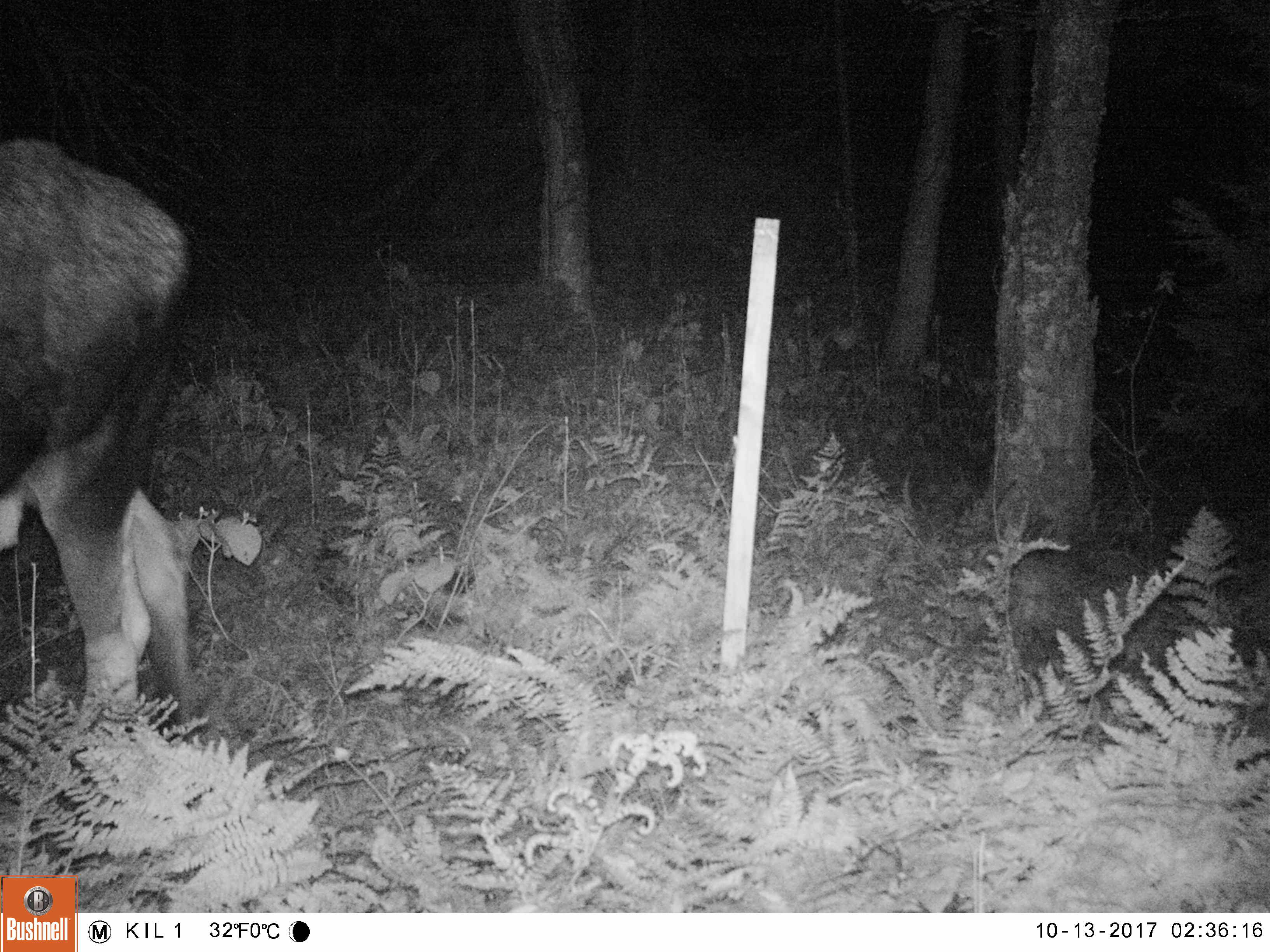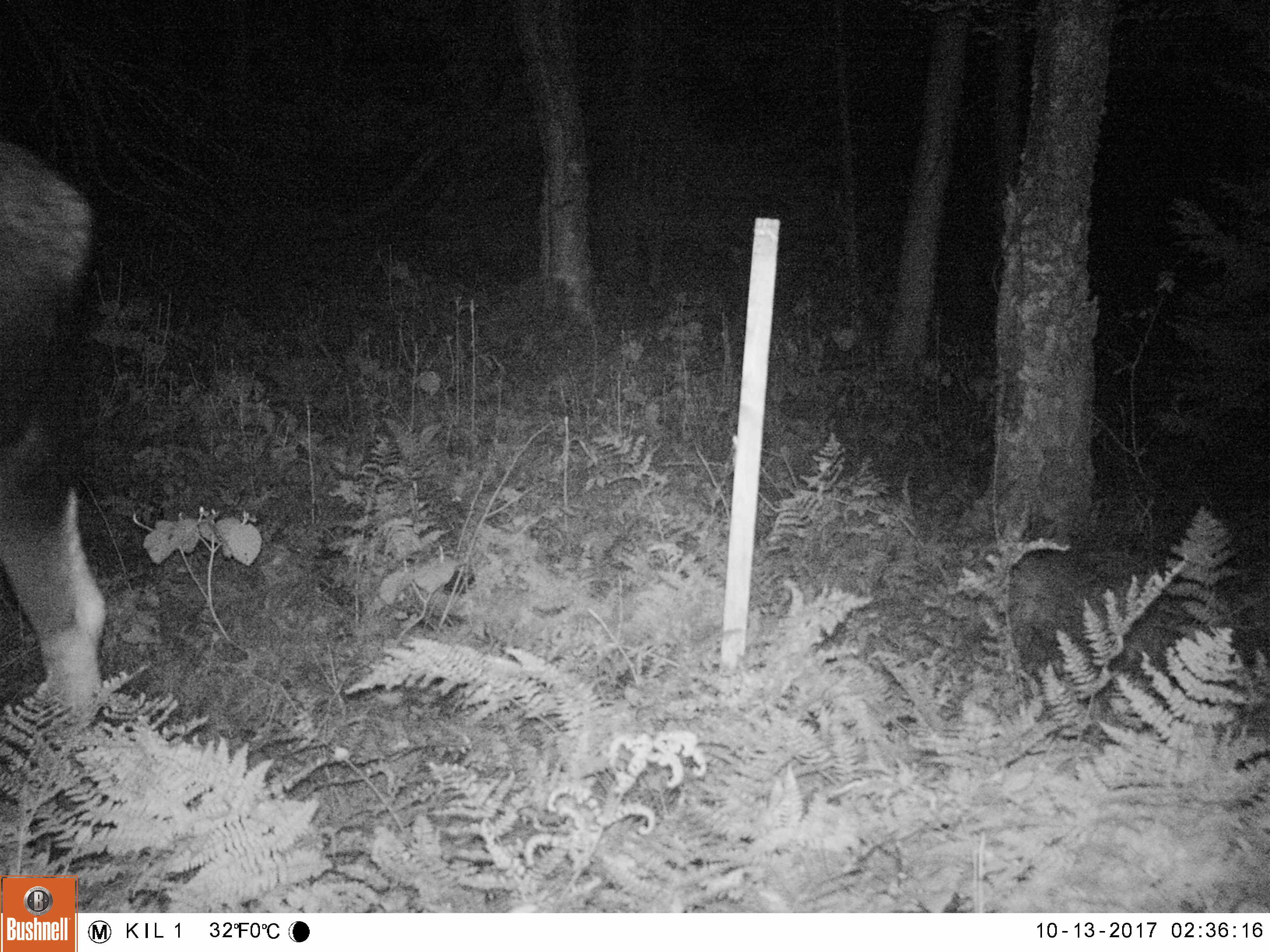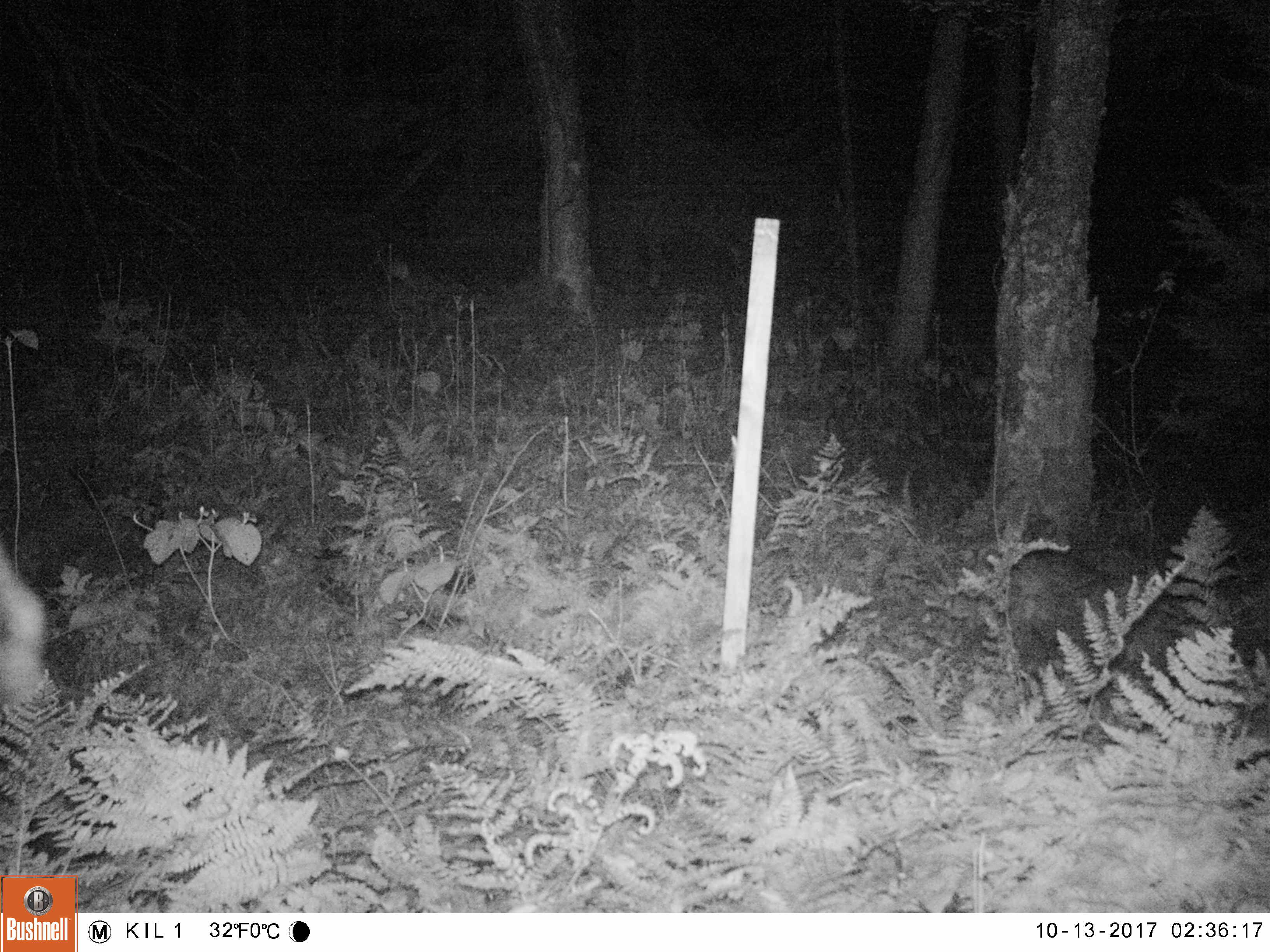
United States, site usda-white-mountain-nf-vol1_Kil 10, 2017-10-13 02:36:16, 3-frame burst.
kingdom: Animalia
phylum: Chordata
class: Mammalia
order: Artiodactyla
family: Cervidae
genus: Alces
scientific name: Alces alces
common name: moose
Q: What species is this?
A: Moose (Alces alces).